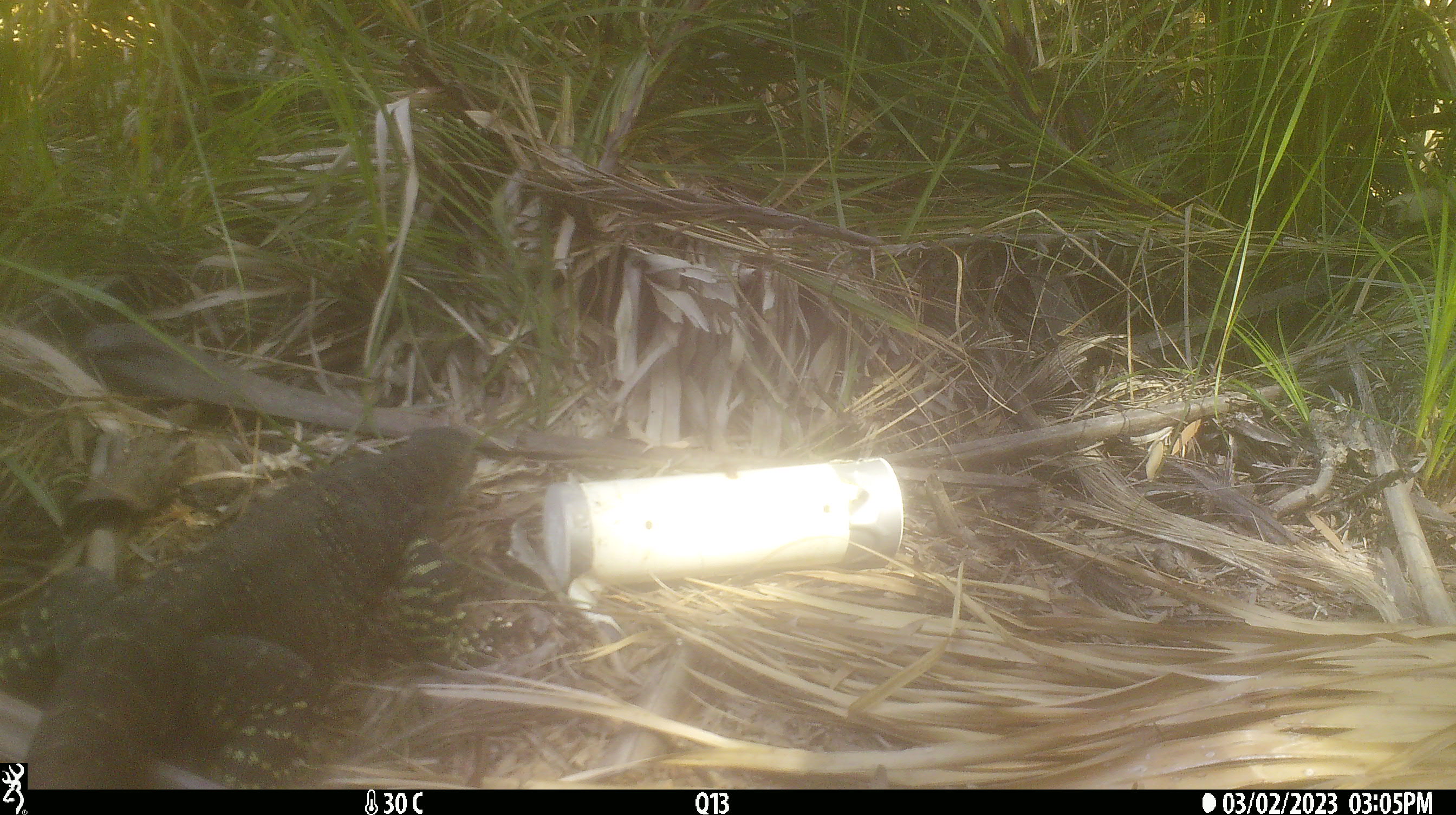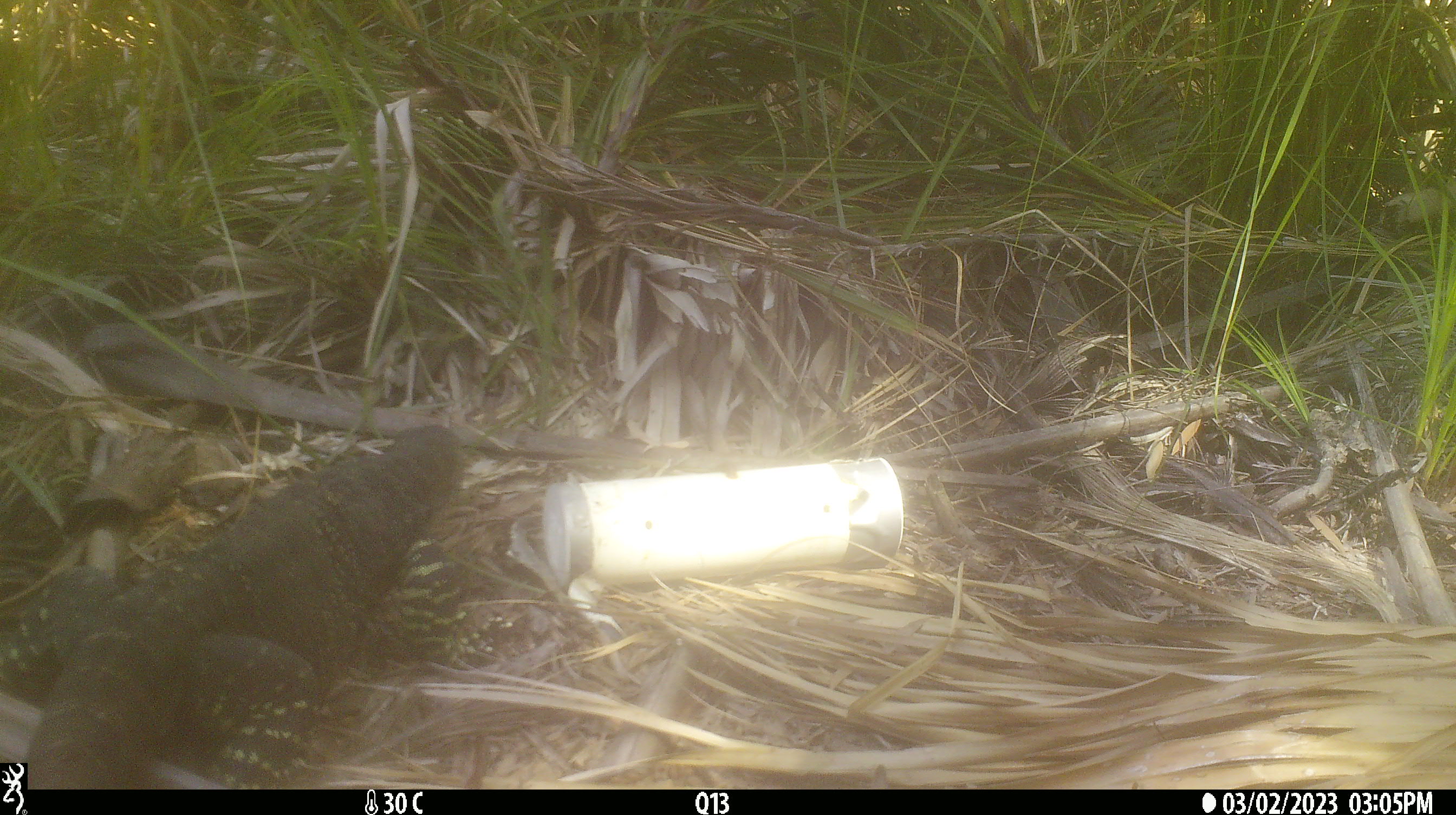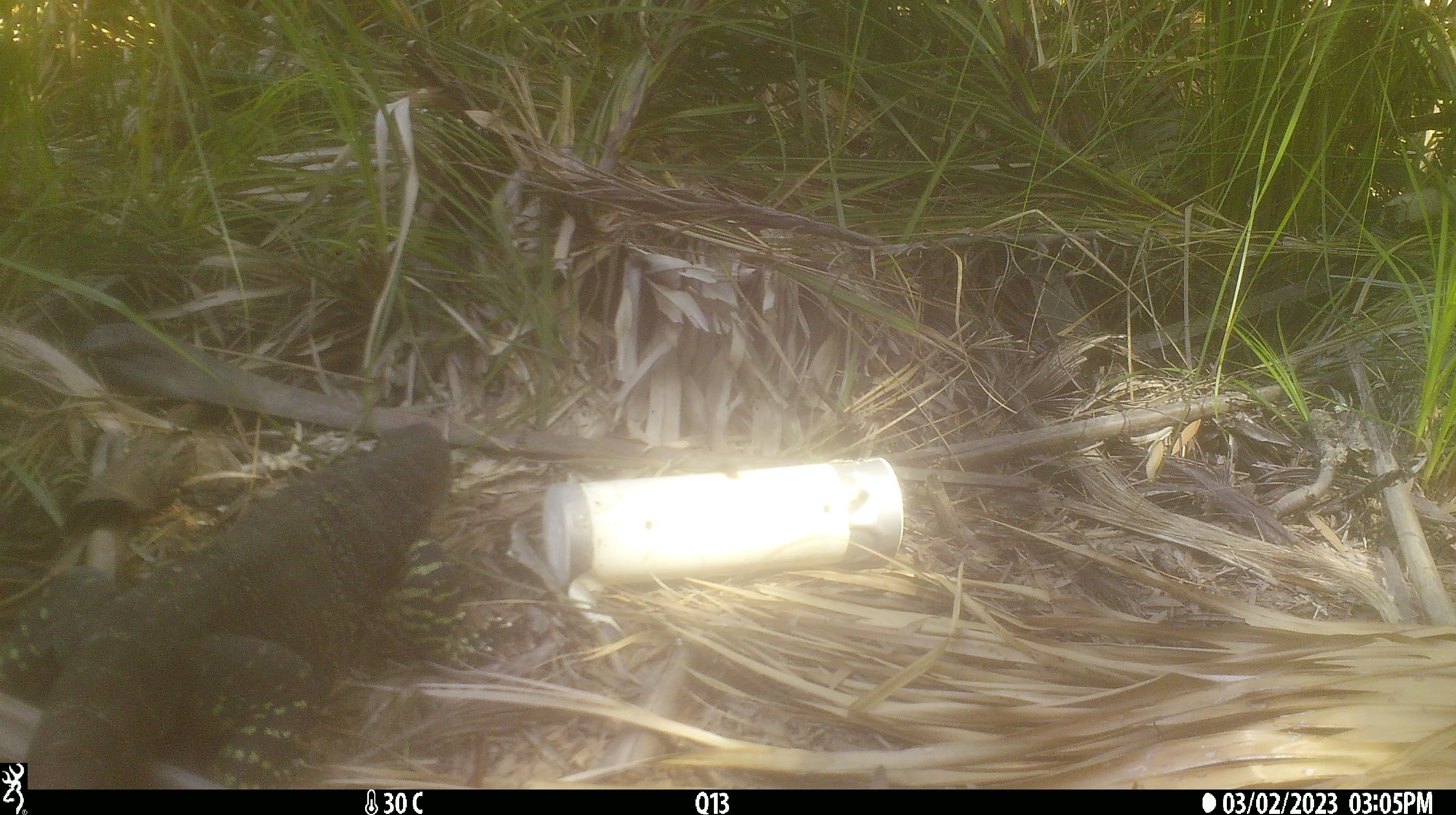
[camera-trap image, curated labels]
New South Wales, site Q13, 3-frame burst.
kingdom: Animalia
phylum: Chordata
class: Reptilia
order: Squamata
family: Varanidae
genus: Varanus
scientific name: Varanus varius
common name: lace monitor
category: goanna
Goanna (lace monitor) (Varanus varius).